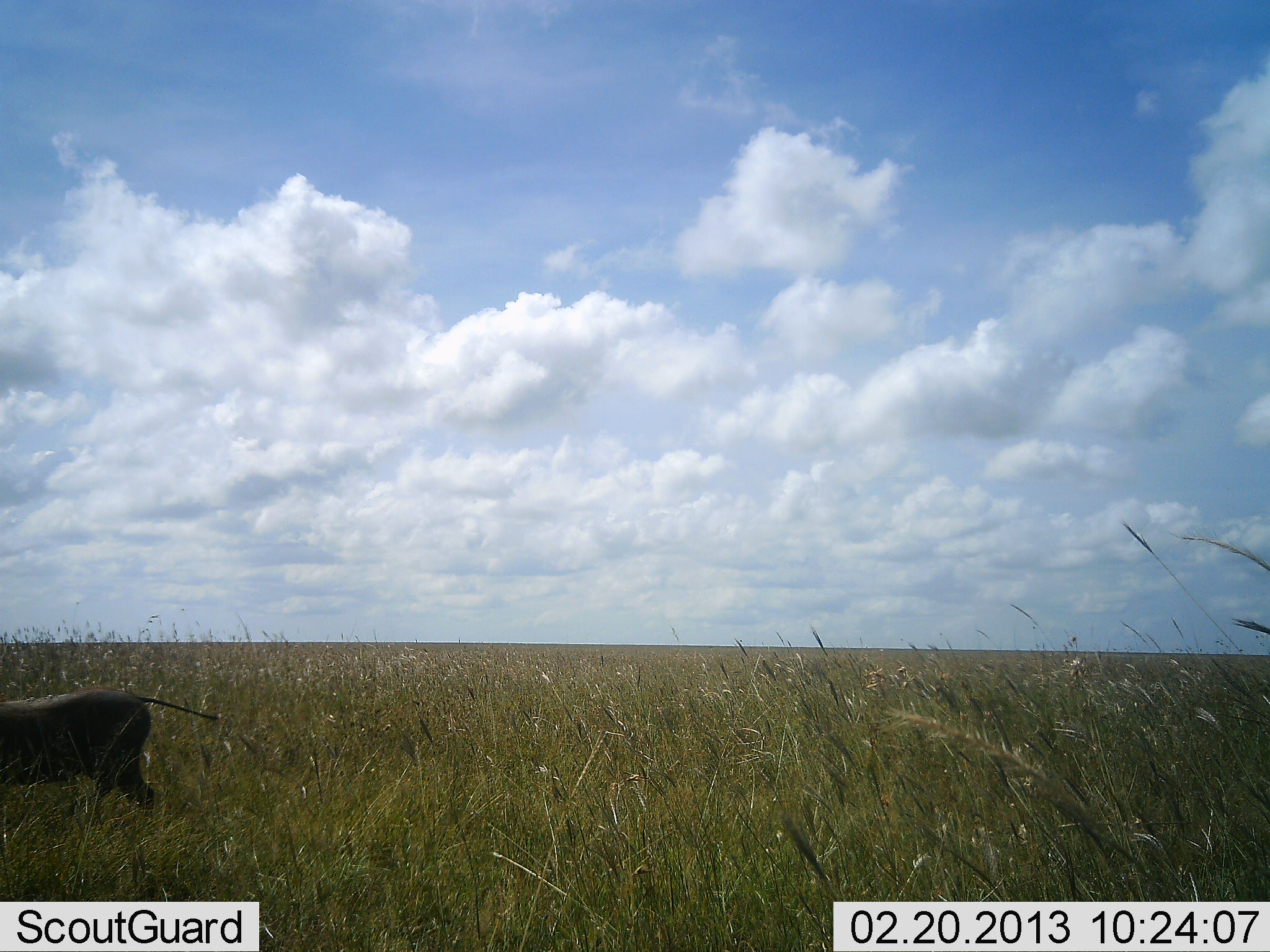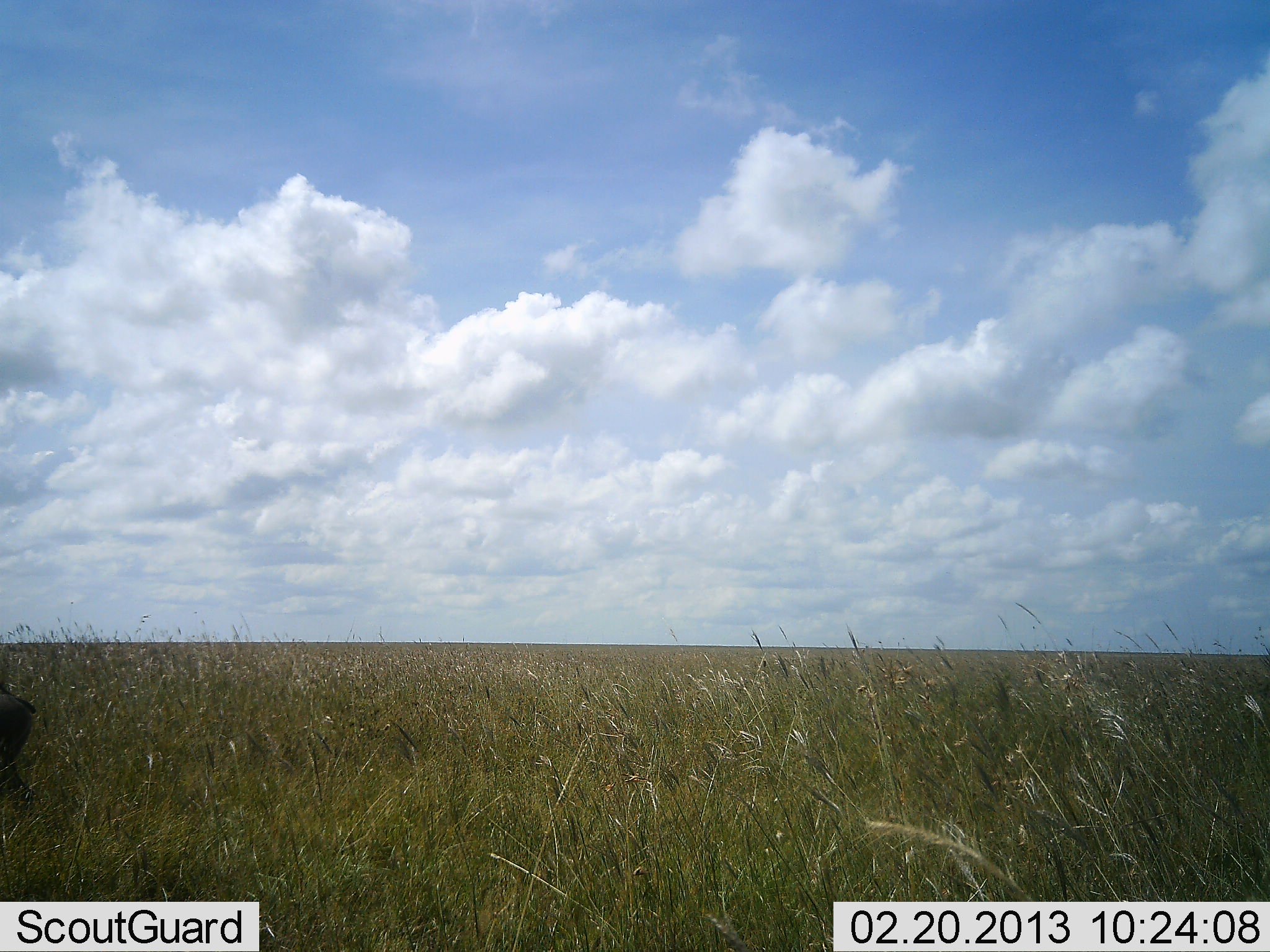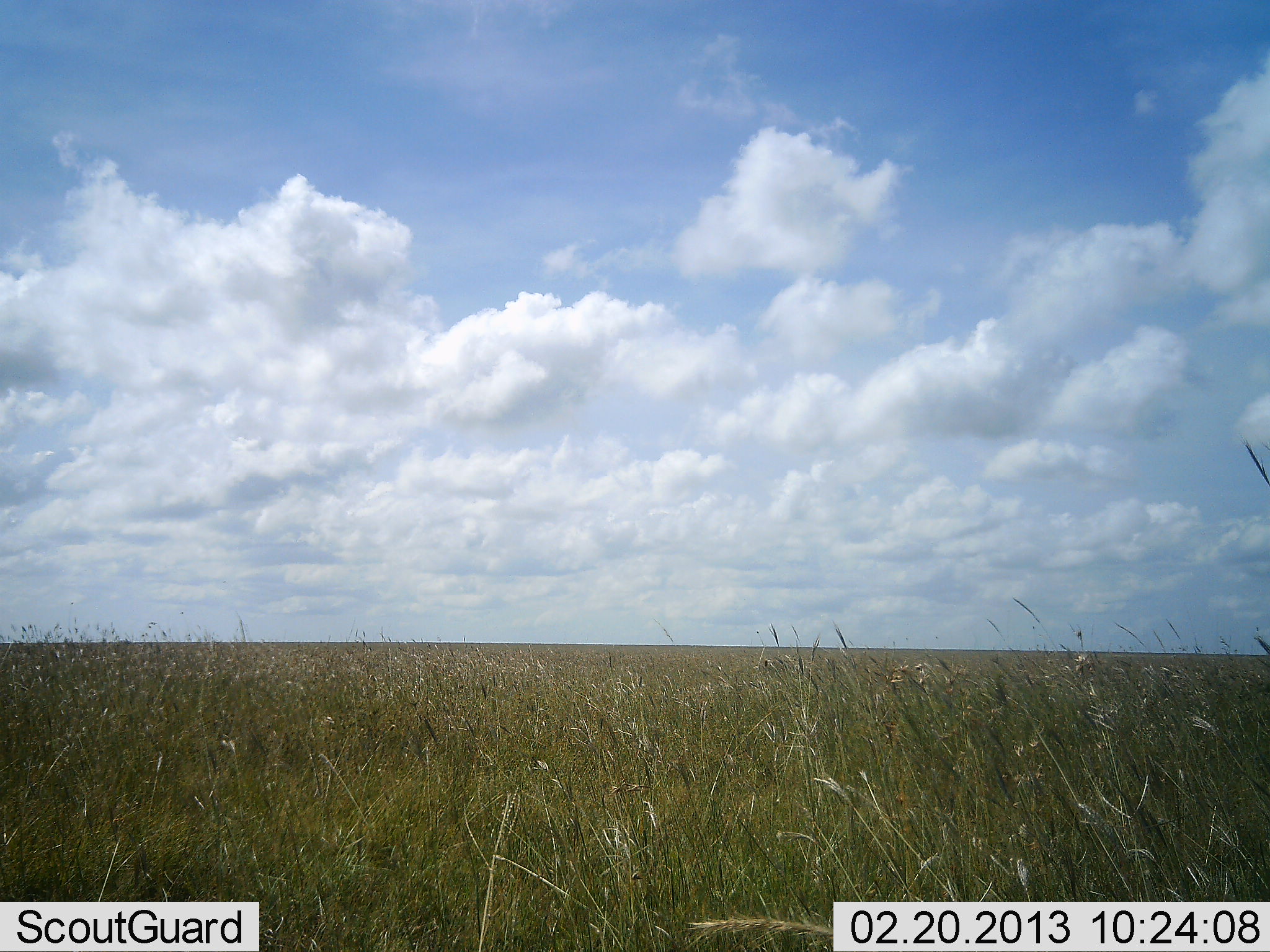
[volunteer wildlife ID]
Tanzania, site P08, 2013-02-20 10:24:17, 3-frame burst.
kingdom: Animalia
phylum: Chordata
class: Mammalia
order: Artiodactyla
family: Suidae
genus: Phacochoerus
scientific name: Phacochoerus africanus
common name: warthog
Warthog (Phacochoerus africanus), count 1. Behavior (volunteer vote fractions): standing 0%, resting 0%, moving 100%, interacting 0%. Young present (vote fraction): 0%. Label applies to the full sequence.